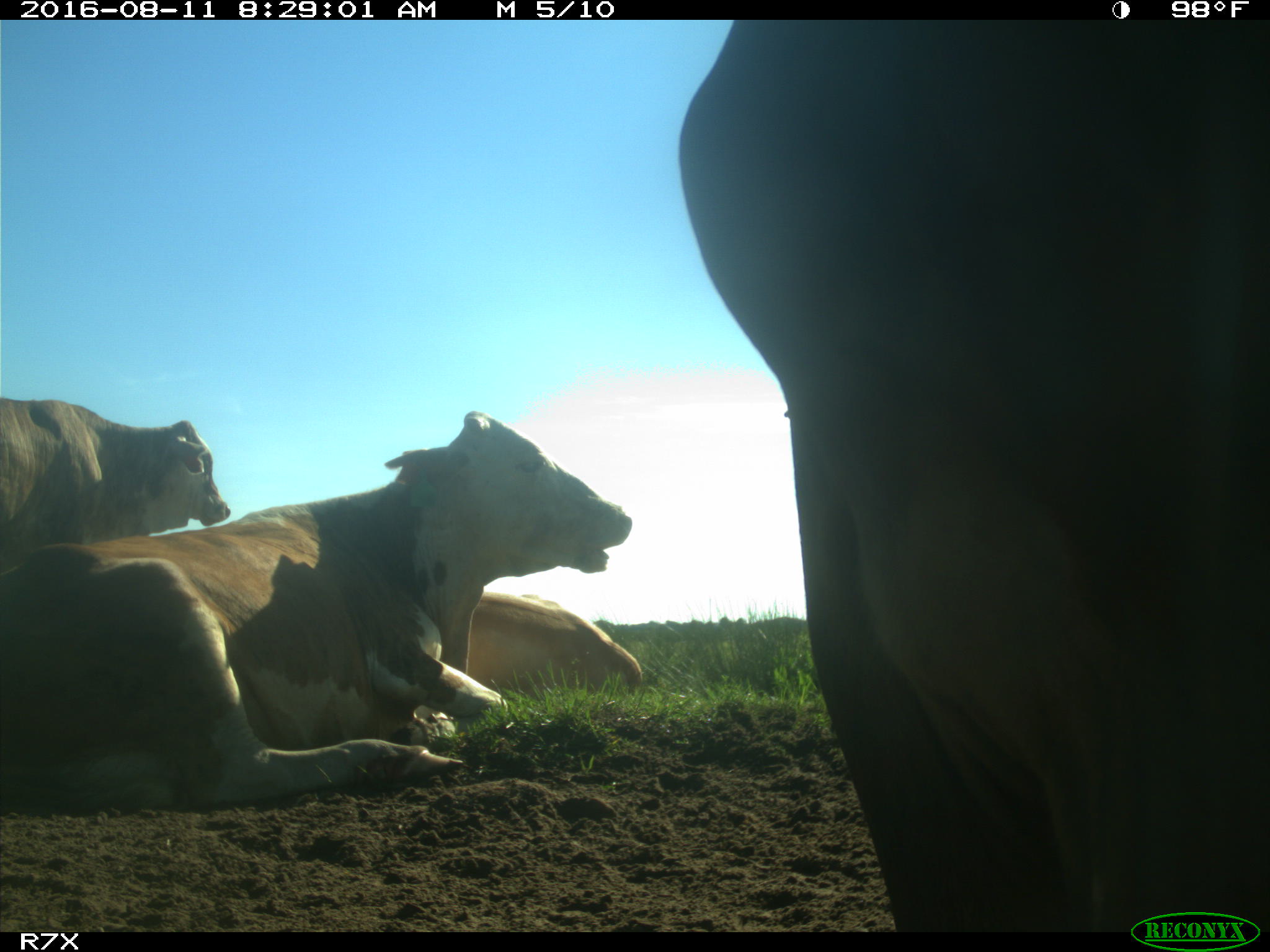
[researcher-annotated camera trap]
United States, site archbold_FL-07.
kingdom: Animalia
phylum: Chordata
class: Mammalia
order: Artiodactyla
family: Bovidae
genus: Bos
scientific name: Bos taurus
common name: domestic cow